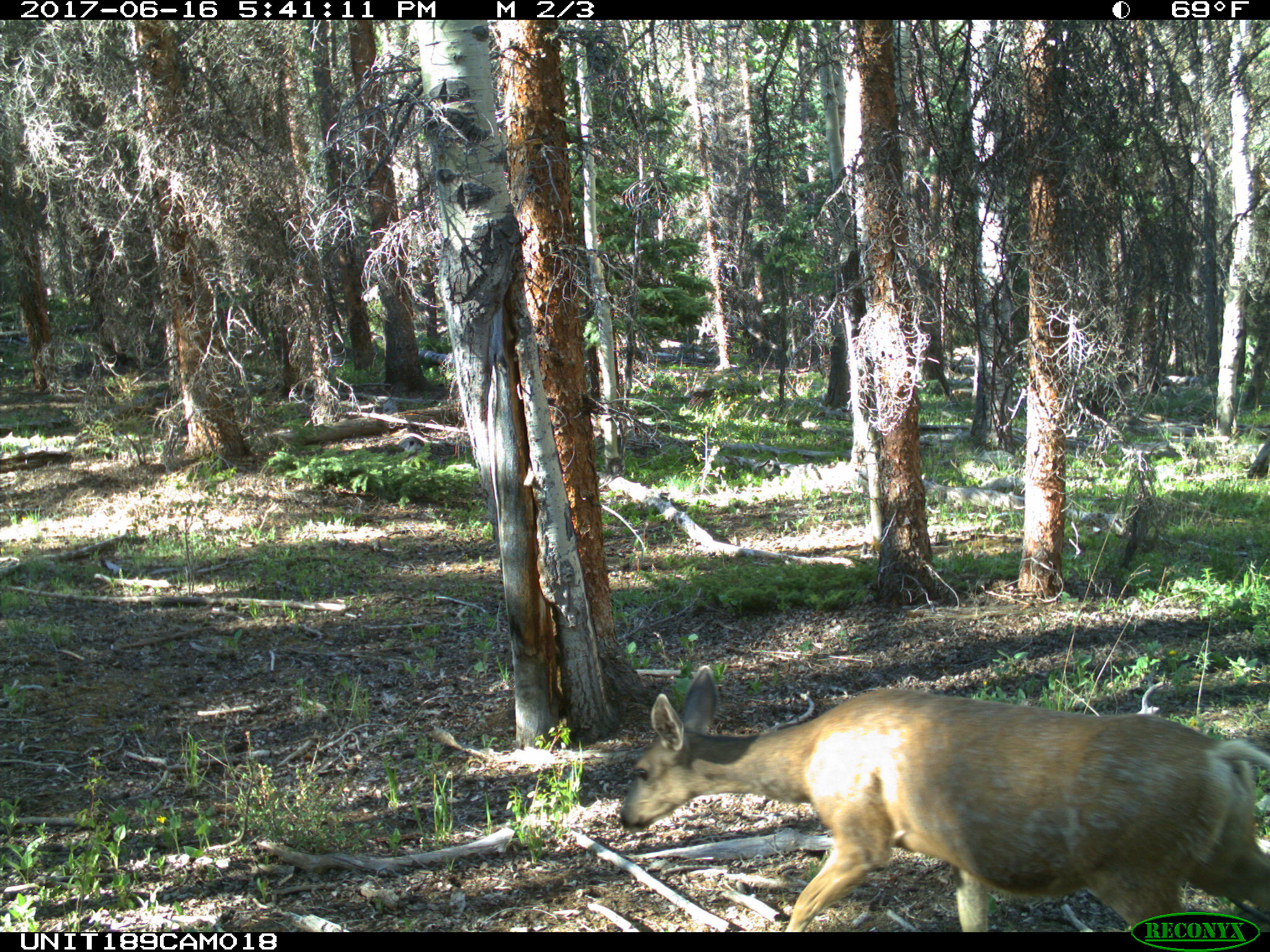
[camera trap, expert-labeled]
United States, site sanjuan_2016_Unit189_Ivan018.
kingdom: Animalia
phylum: Chordata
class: Mammalia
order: Artiodactyla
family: Cervidae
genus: Odocoileus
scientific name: Odocoileus hemionus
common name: mule deer